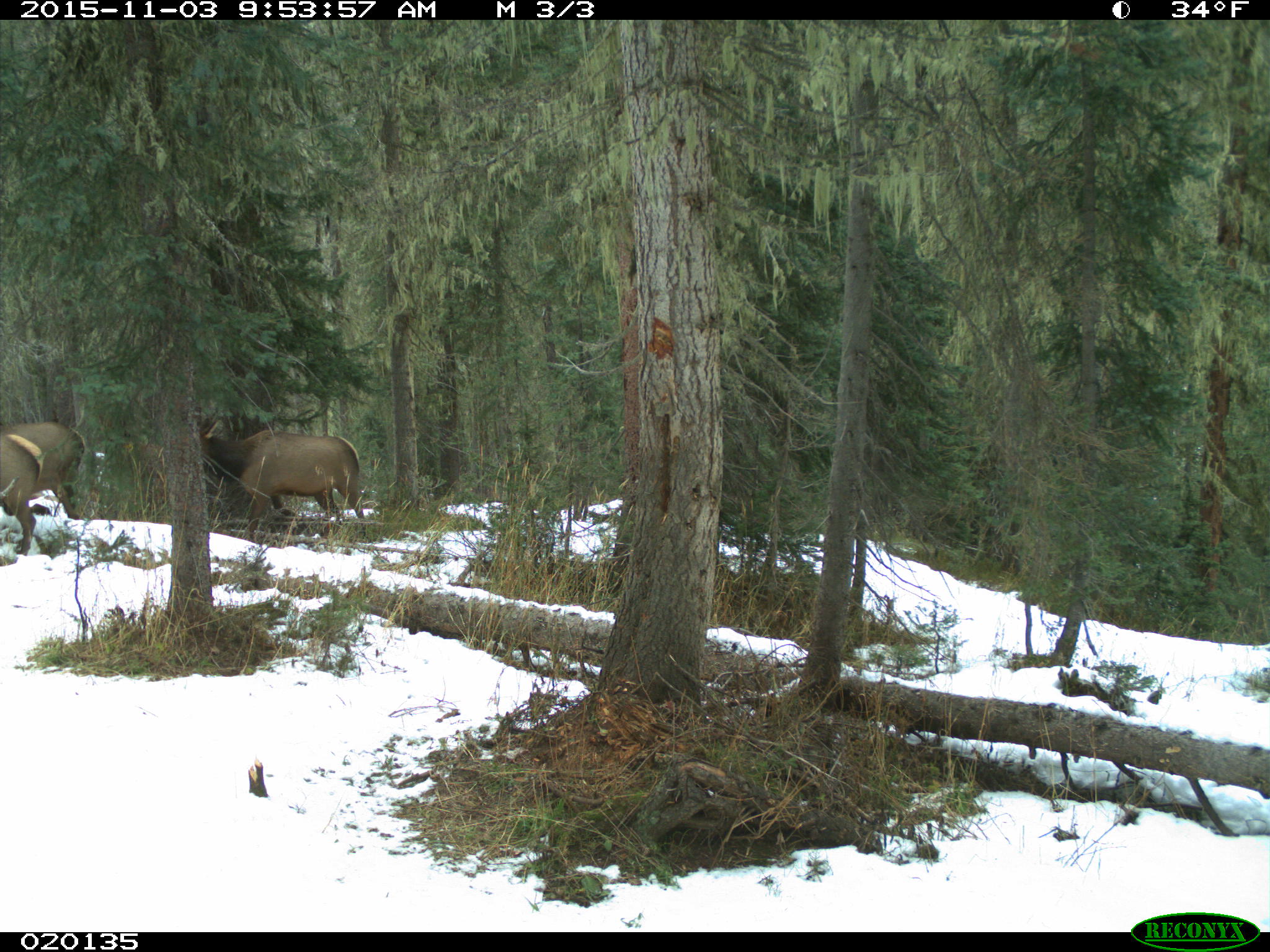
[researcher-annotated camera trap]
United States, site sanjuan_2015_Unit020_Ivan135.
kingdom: Animalia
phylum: Chordata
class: Mammalia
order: Artiodactyla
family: Cervidae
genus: Cervus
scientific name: Cervus elaphus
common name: red deer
Cervus elaphus (red deer).